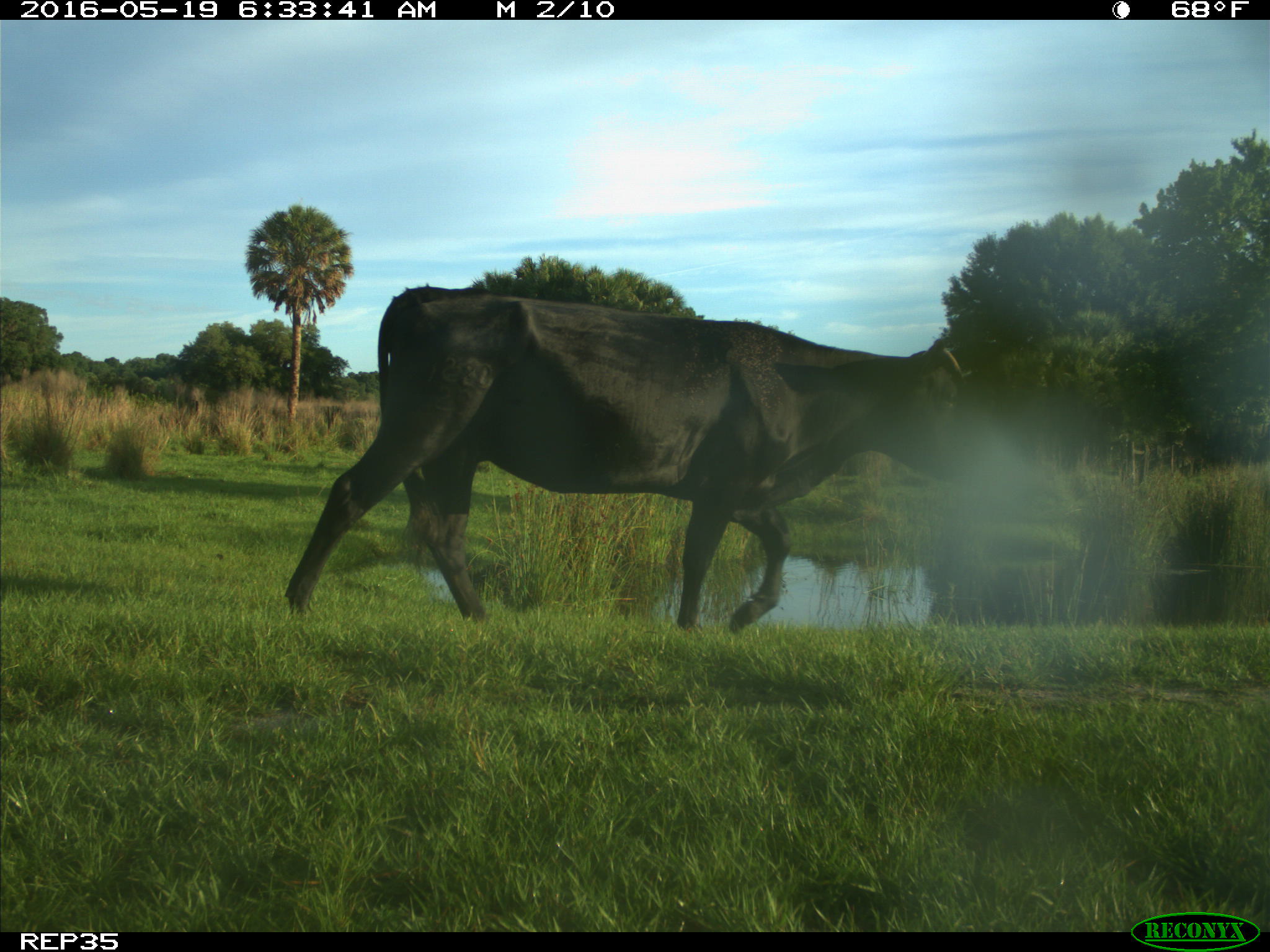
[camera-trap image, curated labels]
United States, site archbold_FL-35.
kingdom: Animalia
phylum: Chordata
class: Mammalia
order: Artiodactyla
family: Bovidae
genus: Bos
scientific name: Bos taurus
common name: domestic cow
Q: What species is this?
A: Bos taurus (domestic cow).